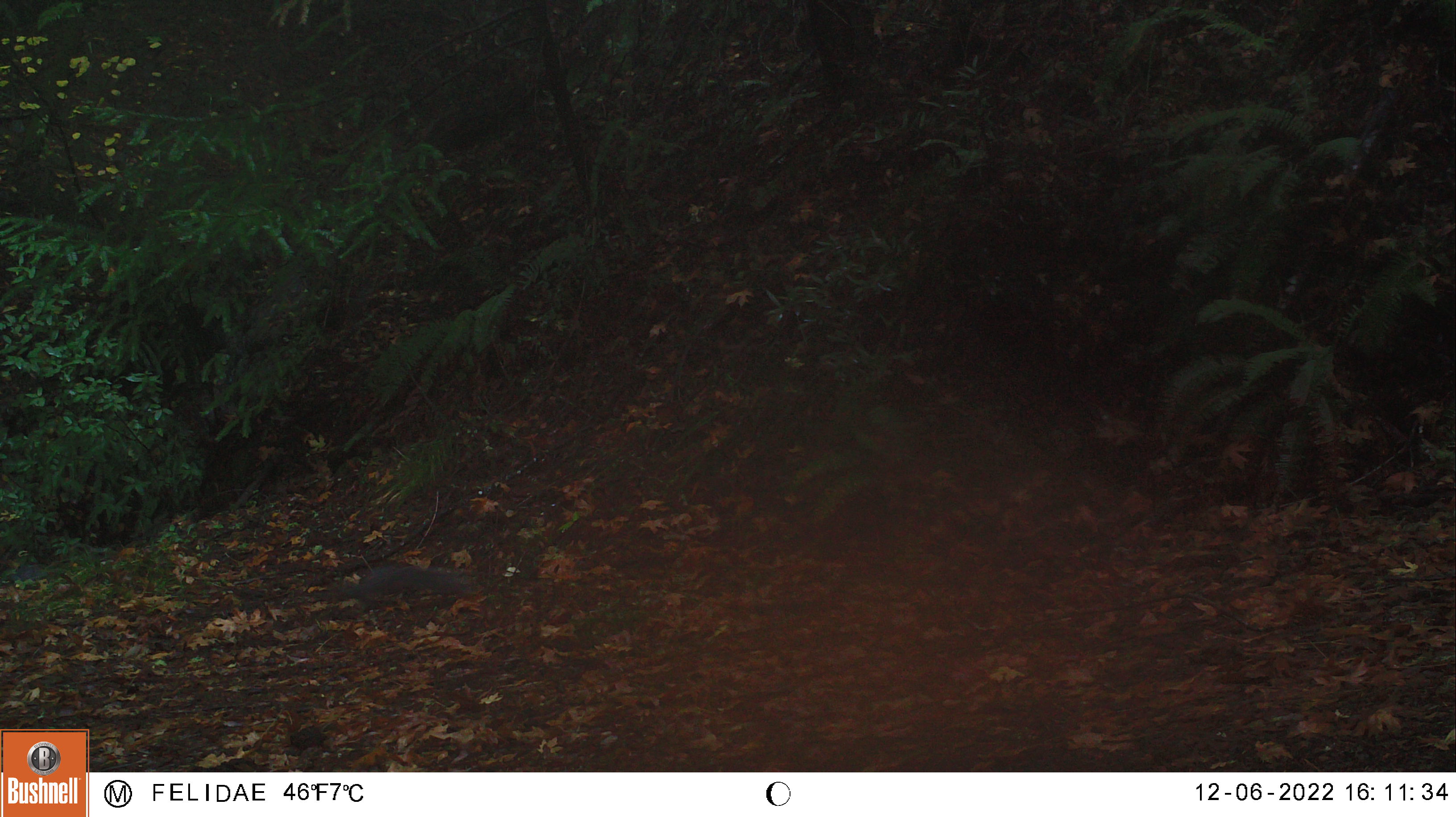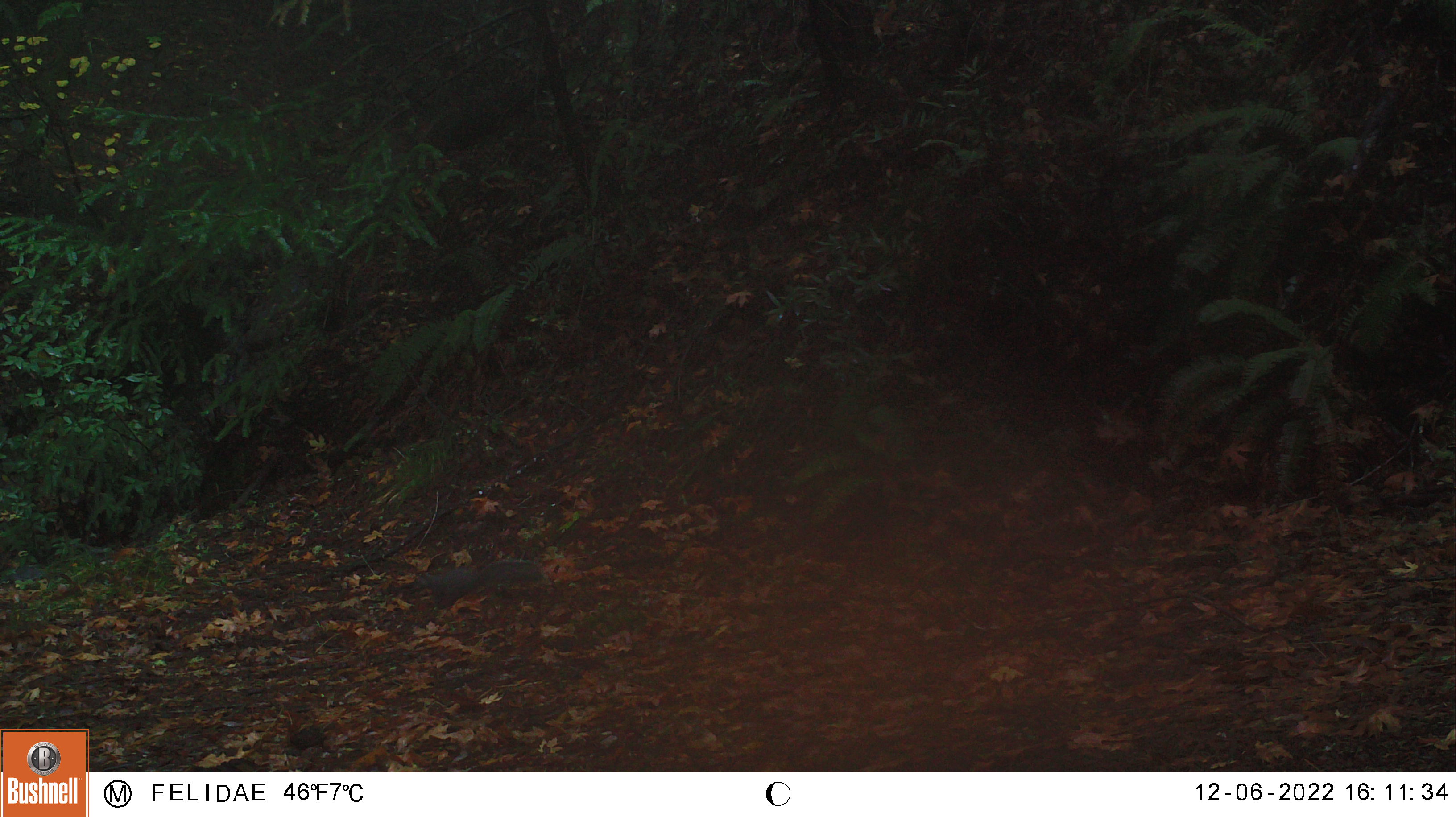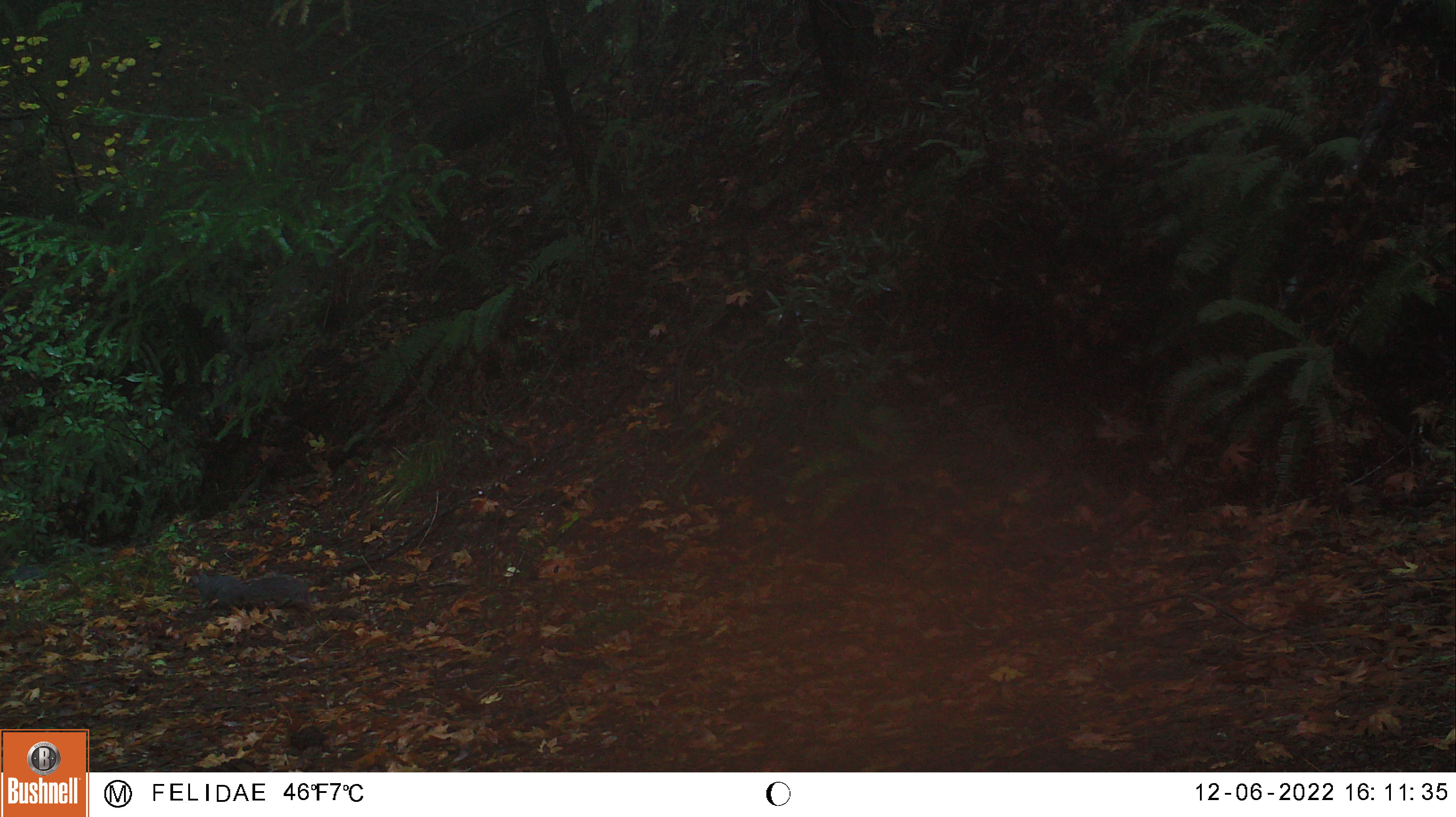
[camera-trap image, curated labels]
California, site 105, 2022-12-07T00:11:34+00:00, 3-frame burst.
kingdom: Animalia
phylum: Chordata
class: Mammalia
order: Rodentia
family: Sciuridae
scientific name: Sciuridae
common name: squirrel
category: unknown squirrel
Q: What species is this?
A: Unknown squirrel (squirrel) (Sciuridae).